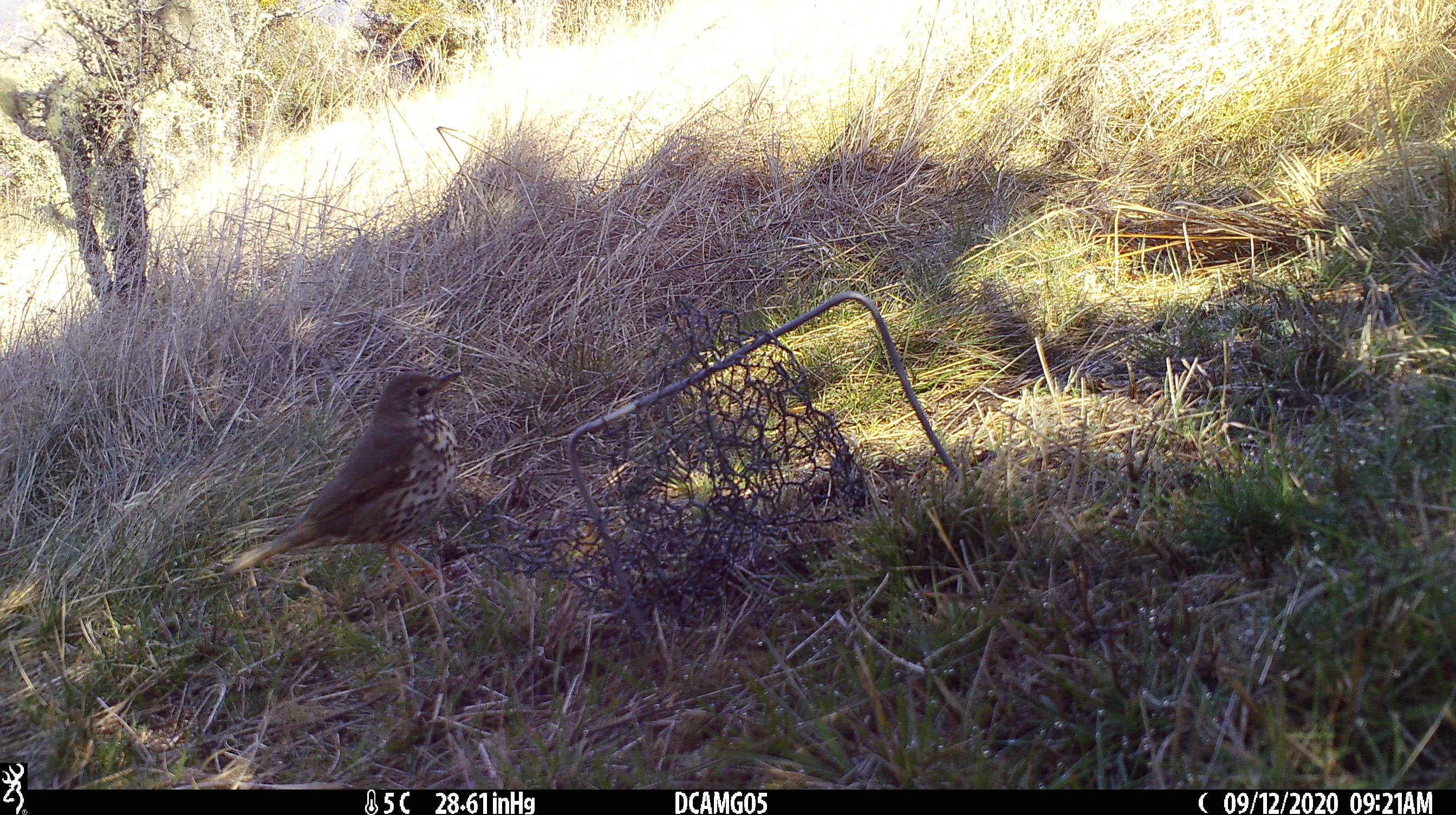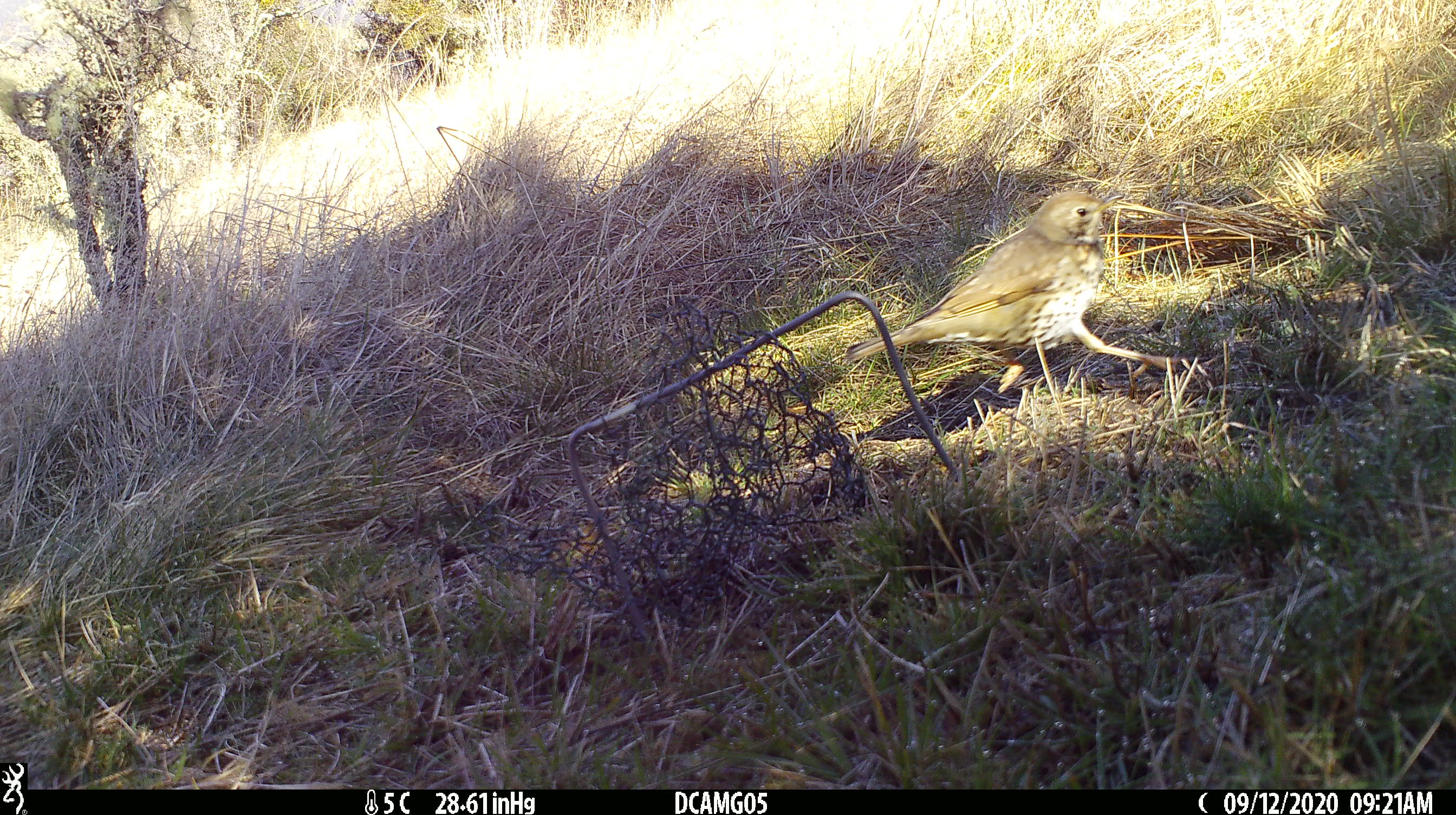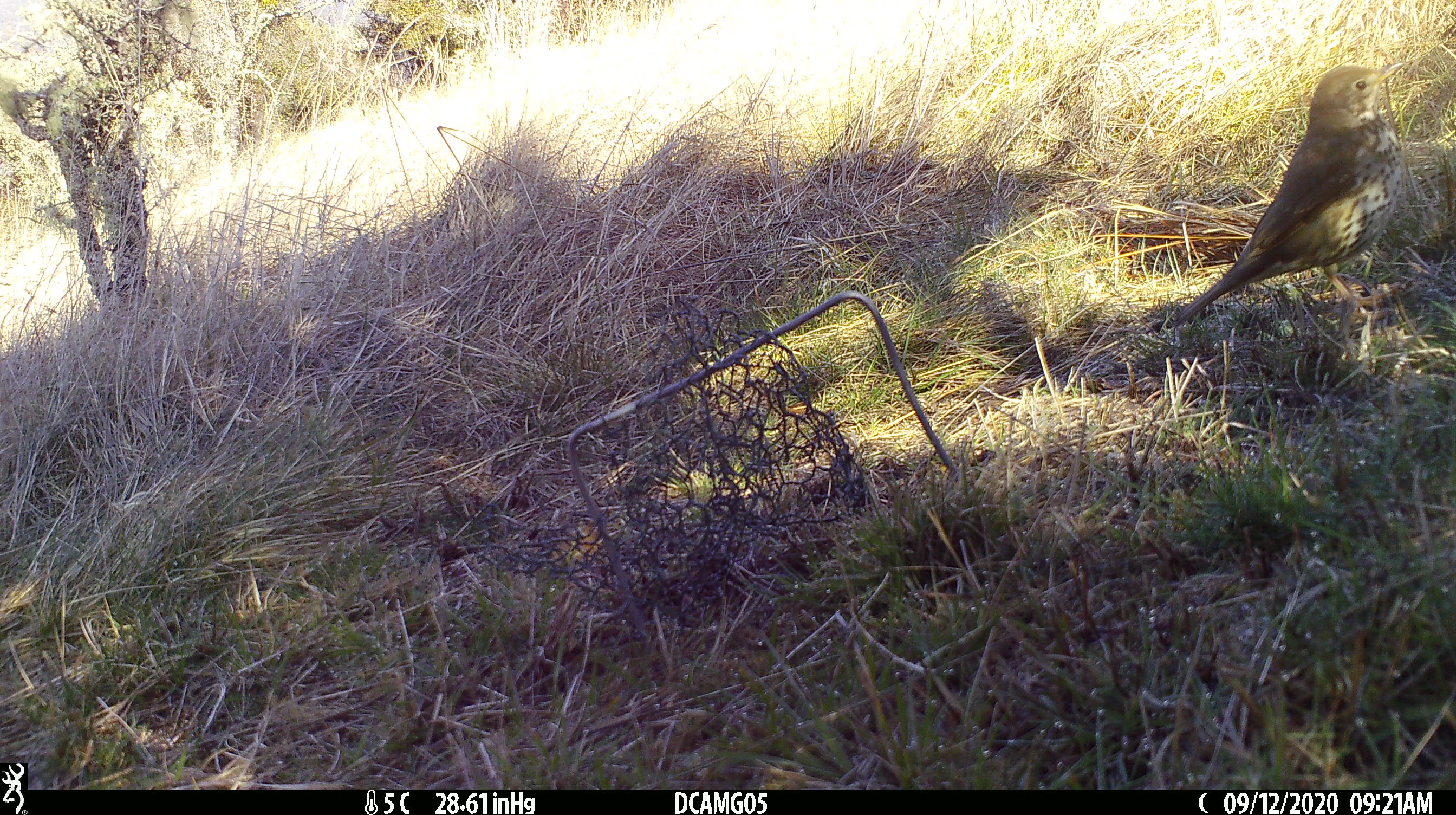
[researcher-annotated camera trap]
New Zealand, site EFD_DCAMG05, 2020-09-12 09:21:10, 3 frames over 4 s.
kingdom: Animalia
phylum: Chordata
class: Aves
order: Passeriformes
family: Turdidae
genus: Turdus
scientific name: Turdus philomelos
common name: song thrush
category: thrush